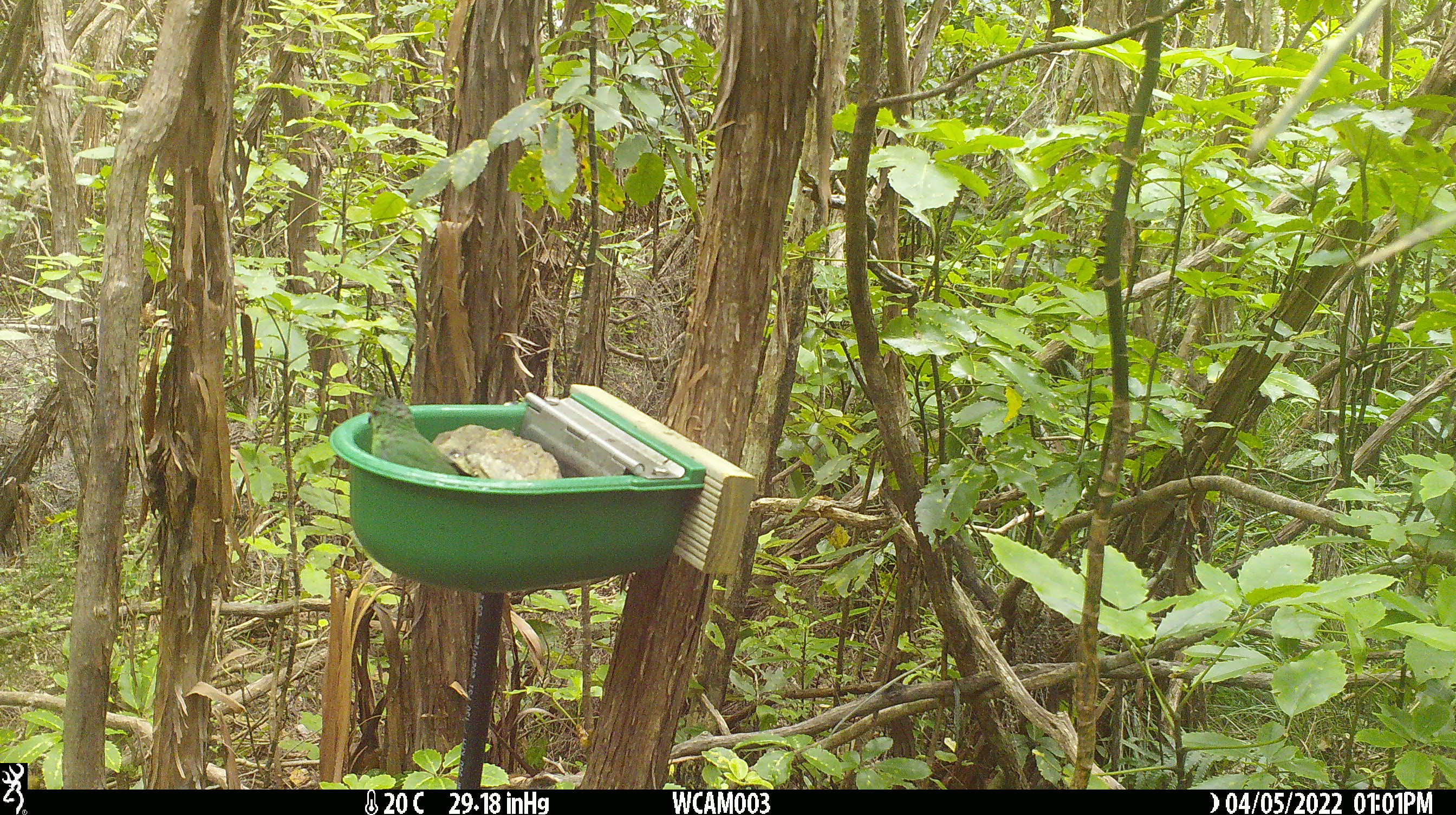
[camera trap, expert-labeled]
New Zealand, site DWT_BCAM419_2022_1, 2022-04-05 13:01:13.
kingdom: Animalia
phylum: Chordata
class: Aves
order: Psittaciformes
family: Psittaculidae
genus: Cyanoramphus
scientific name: Cyanoramphus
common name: parakeet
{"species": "parakeet (Cyanoramphus)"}